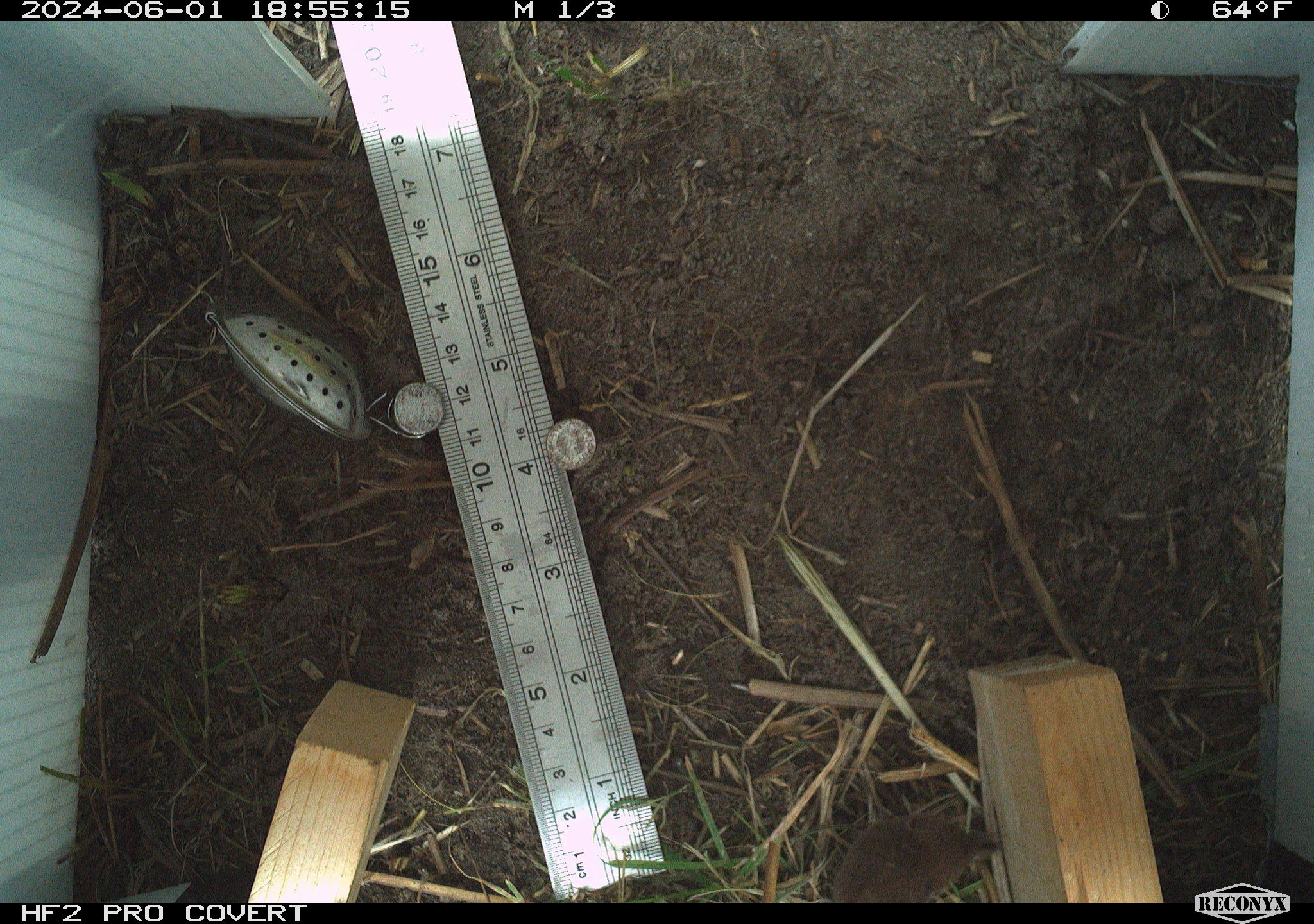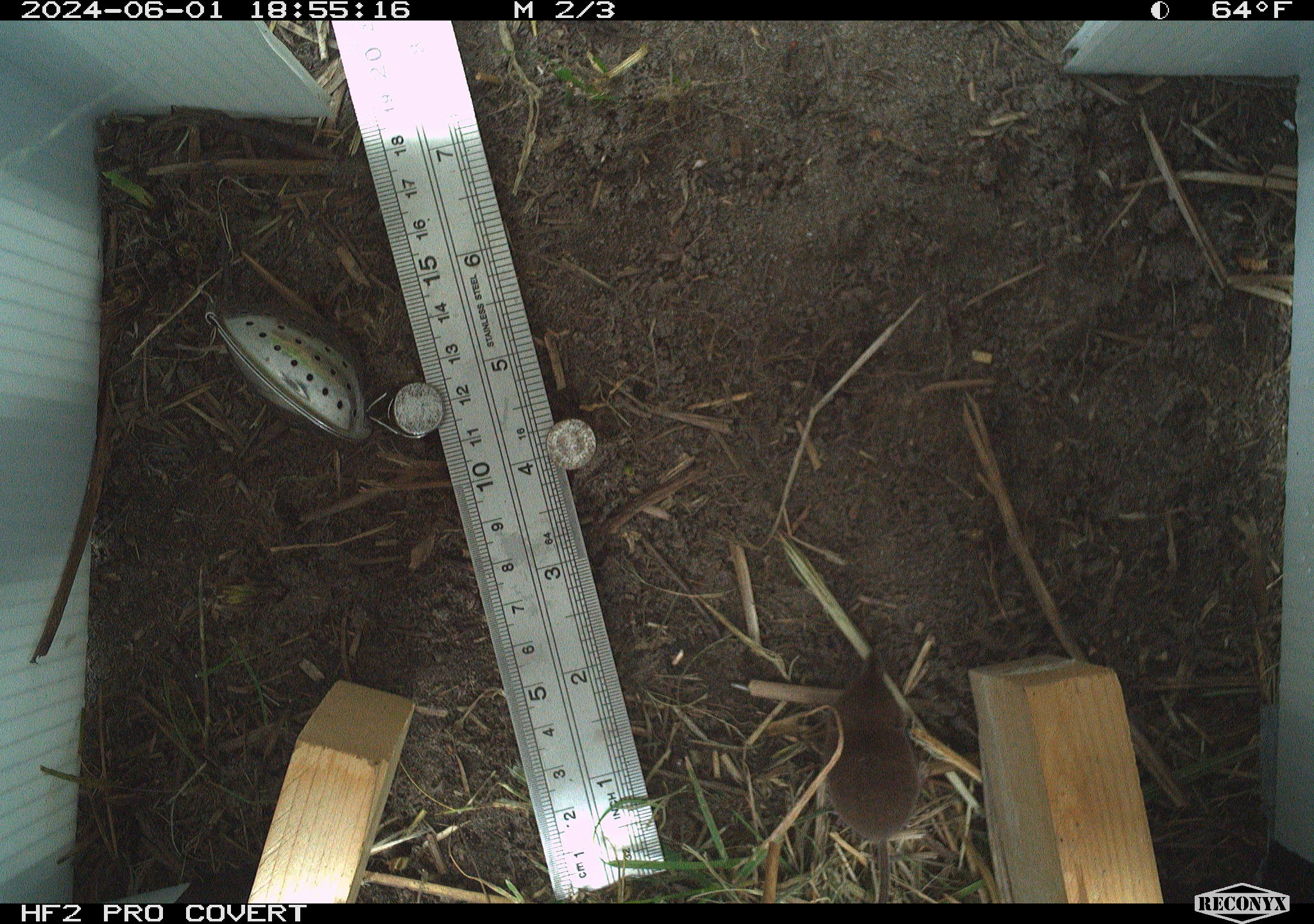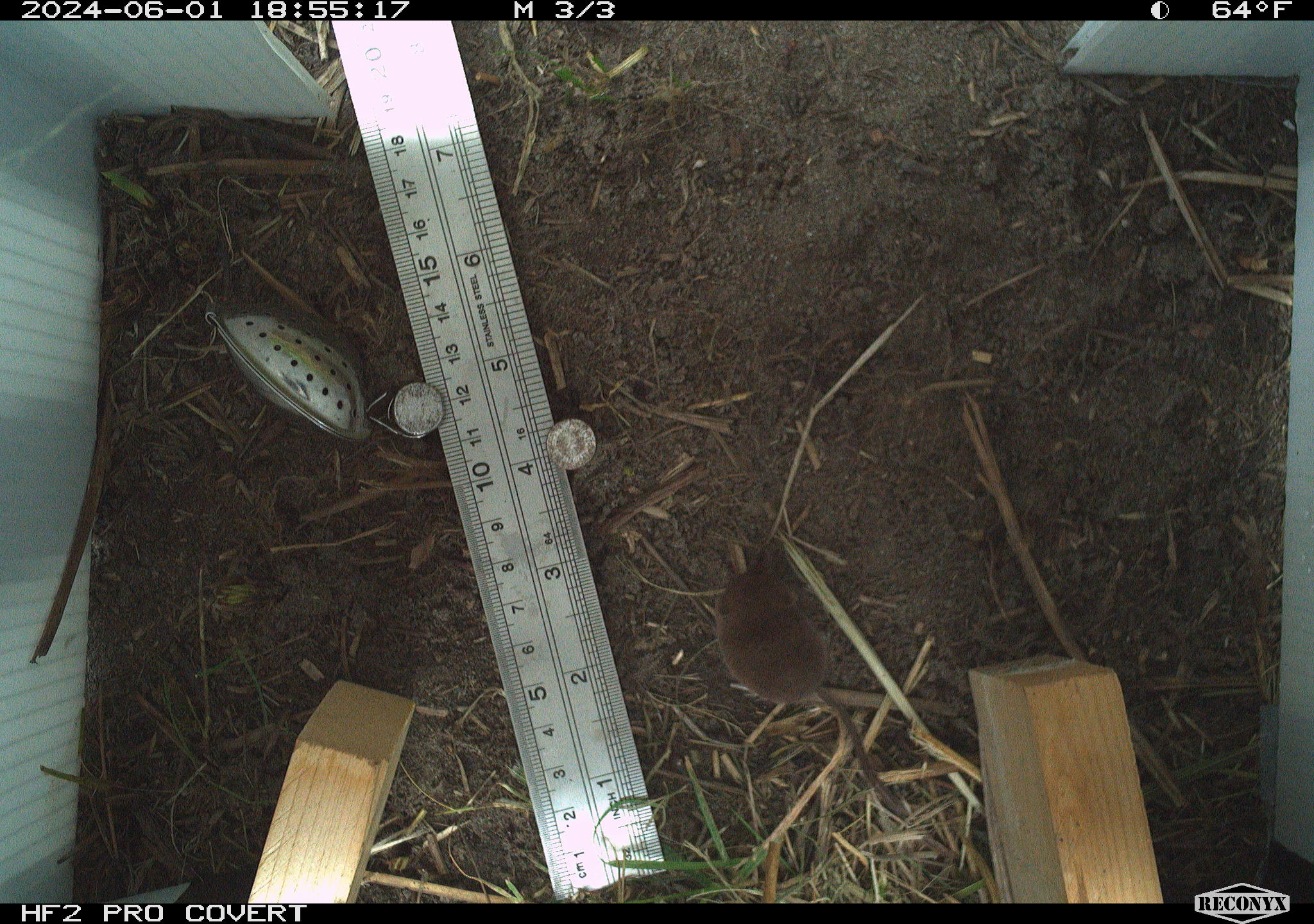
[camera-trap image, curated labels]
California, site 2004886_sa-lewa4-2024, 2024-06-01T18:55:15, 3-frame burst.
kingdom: Animalia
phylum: Chordata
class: Mammalia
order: Eulipotyphla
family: Soricidae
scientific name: Soricidae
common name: shrews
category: soricidae family